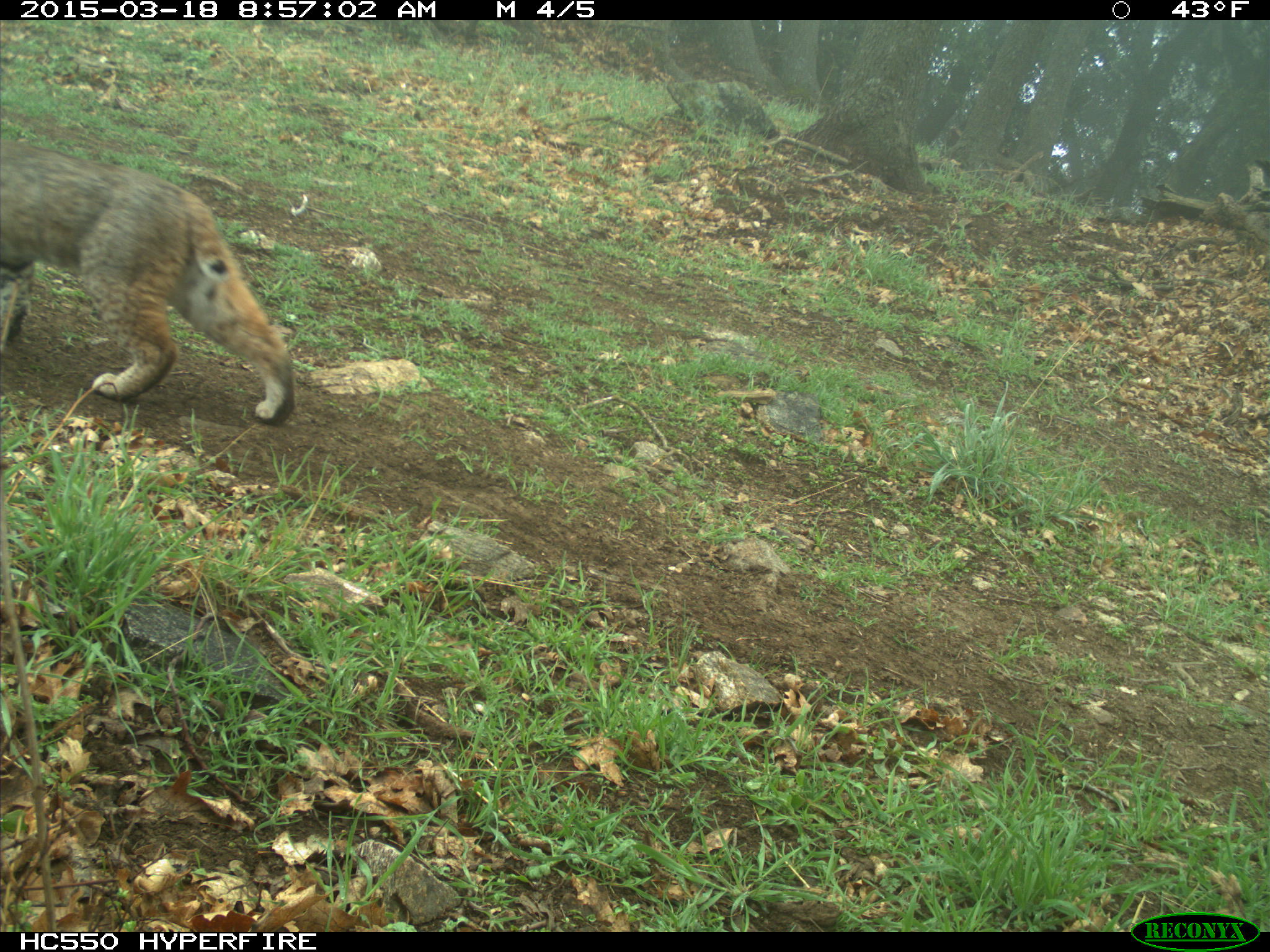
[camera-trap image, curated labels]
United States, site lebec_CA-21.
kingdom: Animalia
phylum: Chordata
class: Mammalia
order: Carnivora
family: Felidae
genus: Lynx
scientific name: Lynx rufus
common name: bobcat